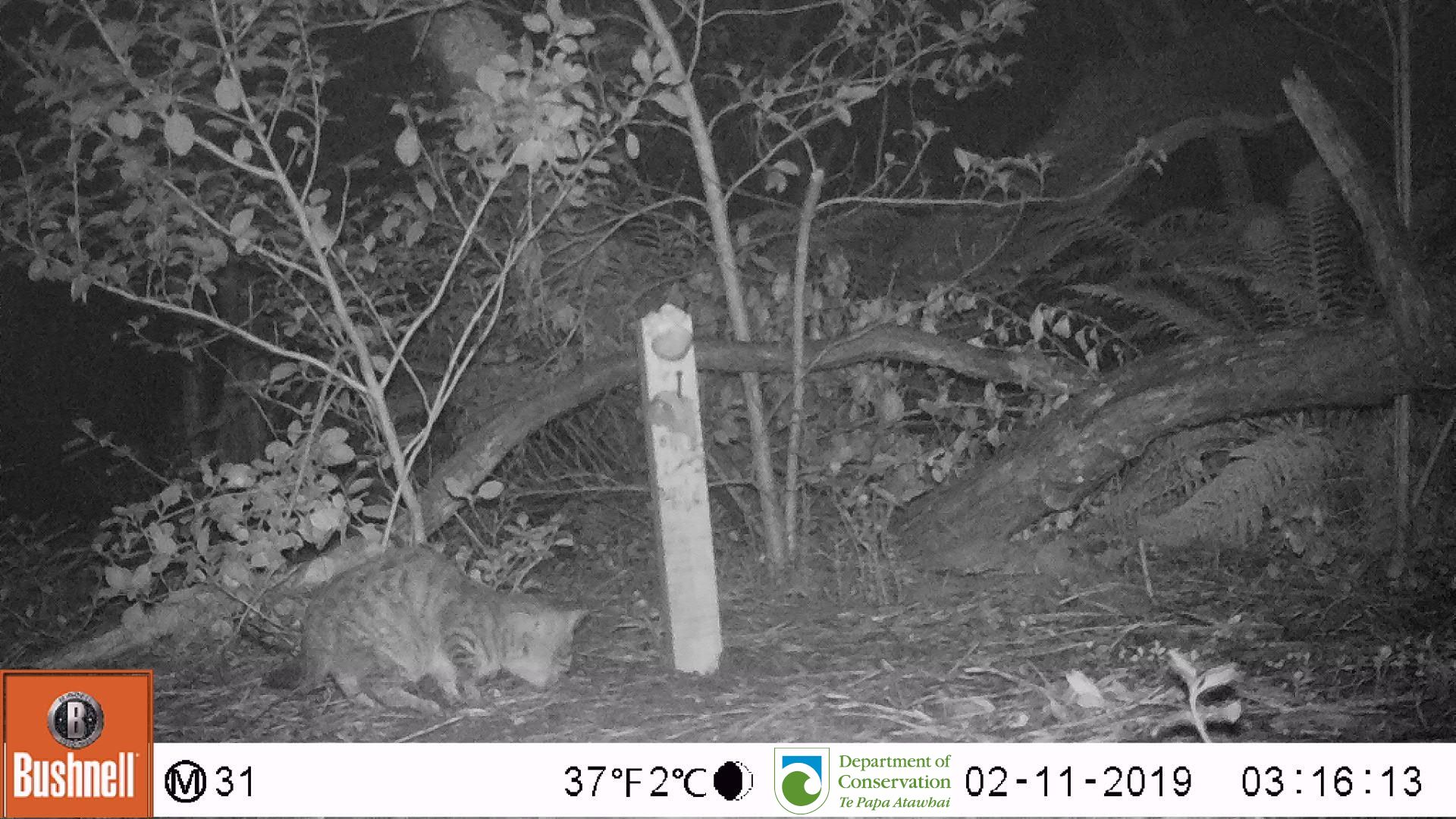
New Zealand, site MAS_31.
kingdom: Animalia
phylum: Chordata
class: Mammalia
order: Carnivora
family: Felidae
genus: Felis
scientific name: Felis catus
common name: domestic cat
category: cat